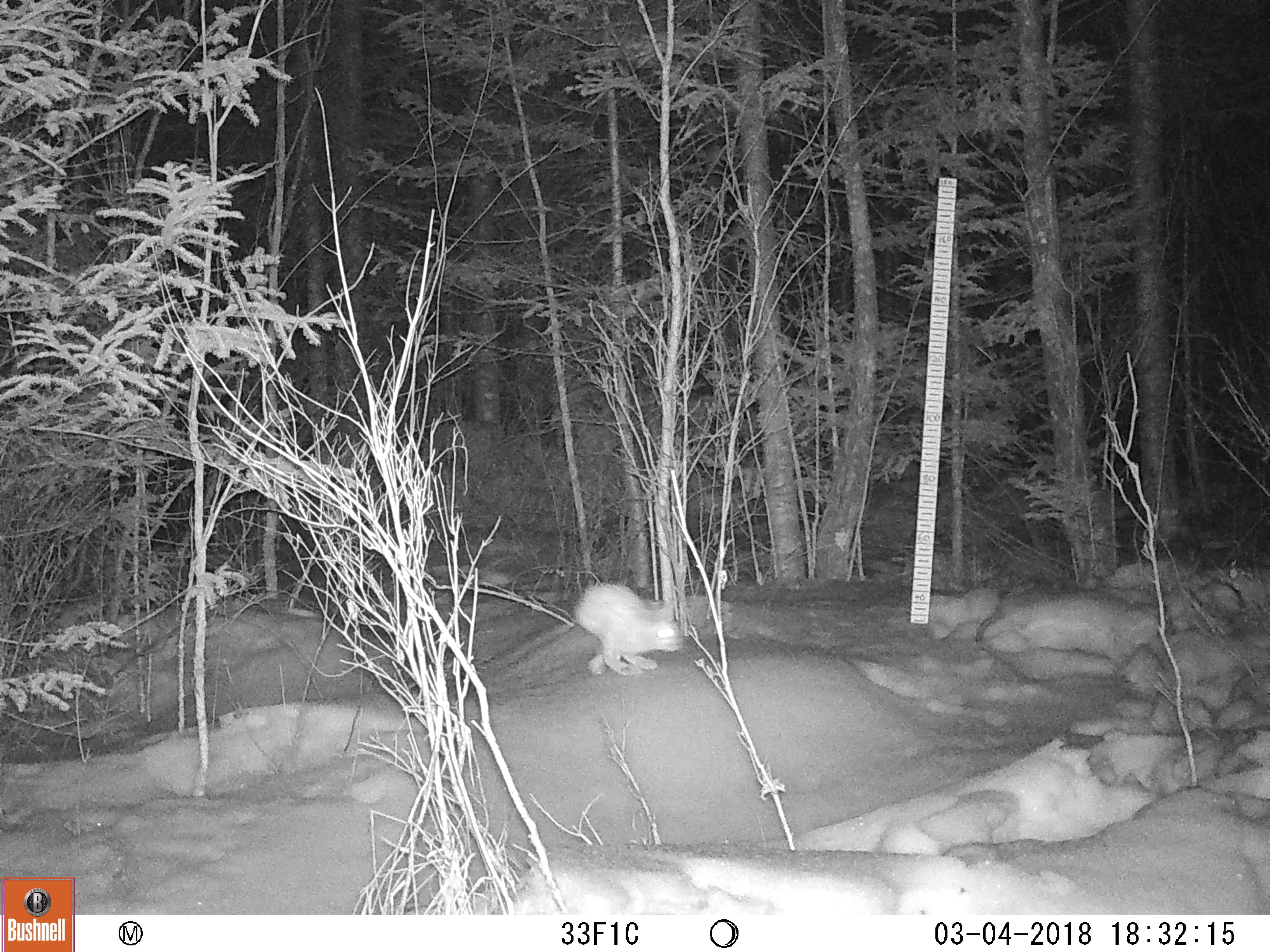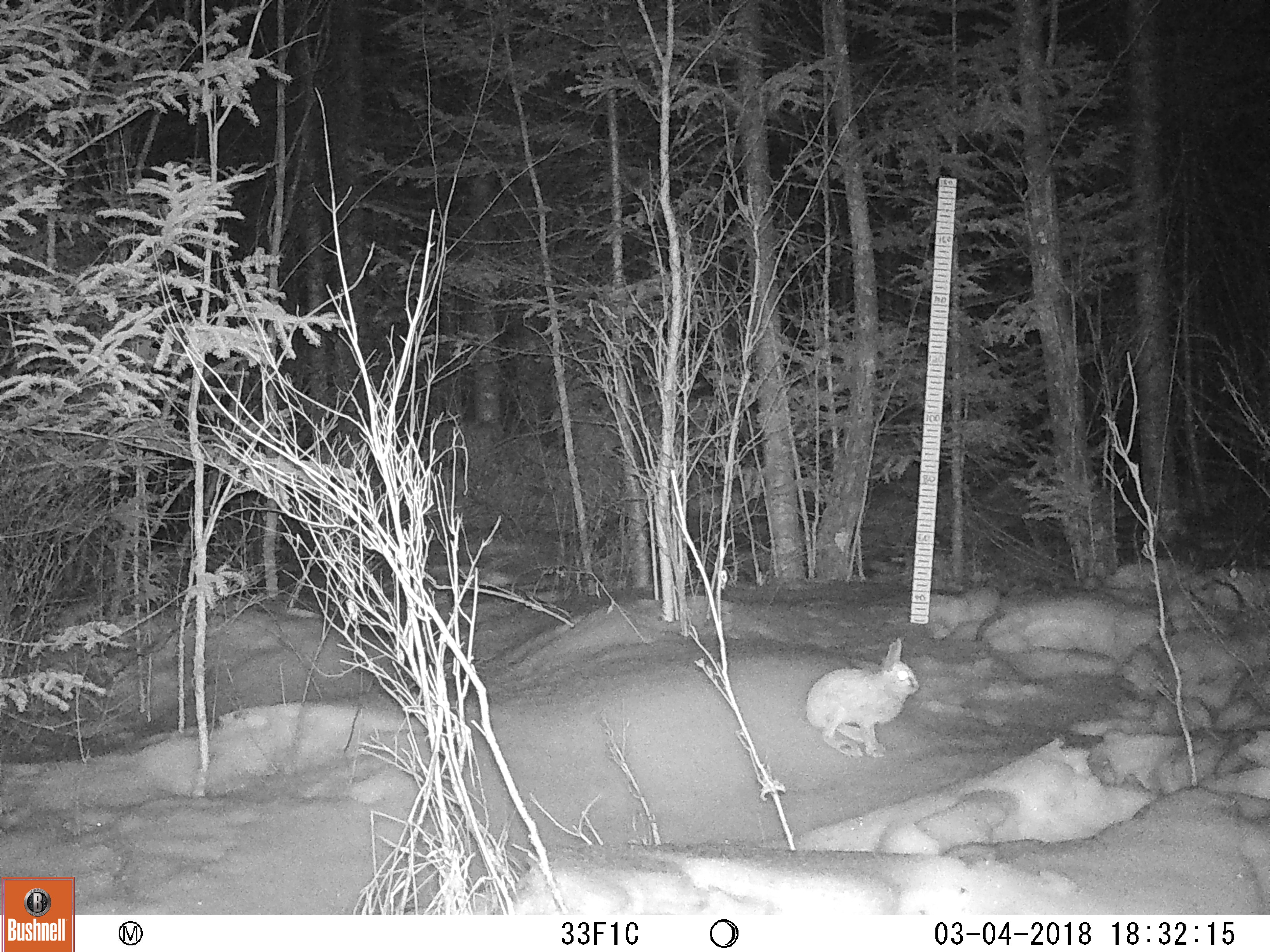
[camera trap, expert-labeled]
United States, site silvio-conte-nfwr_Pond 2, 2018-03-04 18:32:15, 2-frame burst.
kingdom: Animalia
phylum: Chordata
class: Mammalia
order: Lagomorpha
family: Leporidae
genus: Lepus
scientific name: Lepus americanus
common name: snowshoe hare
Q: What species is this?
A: Snowshoe hare (Lepus americanus).